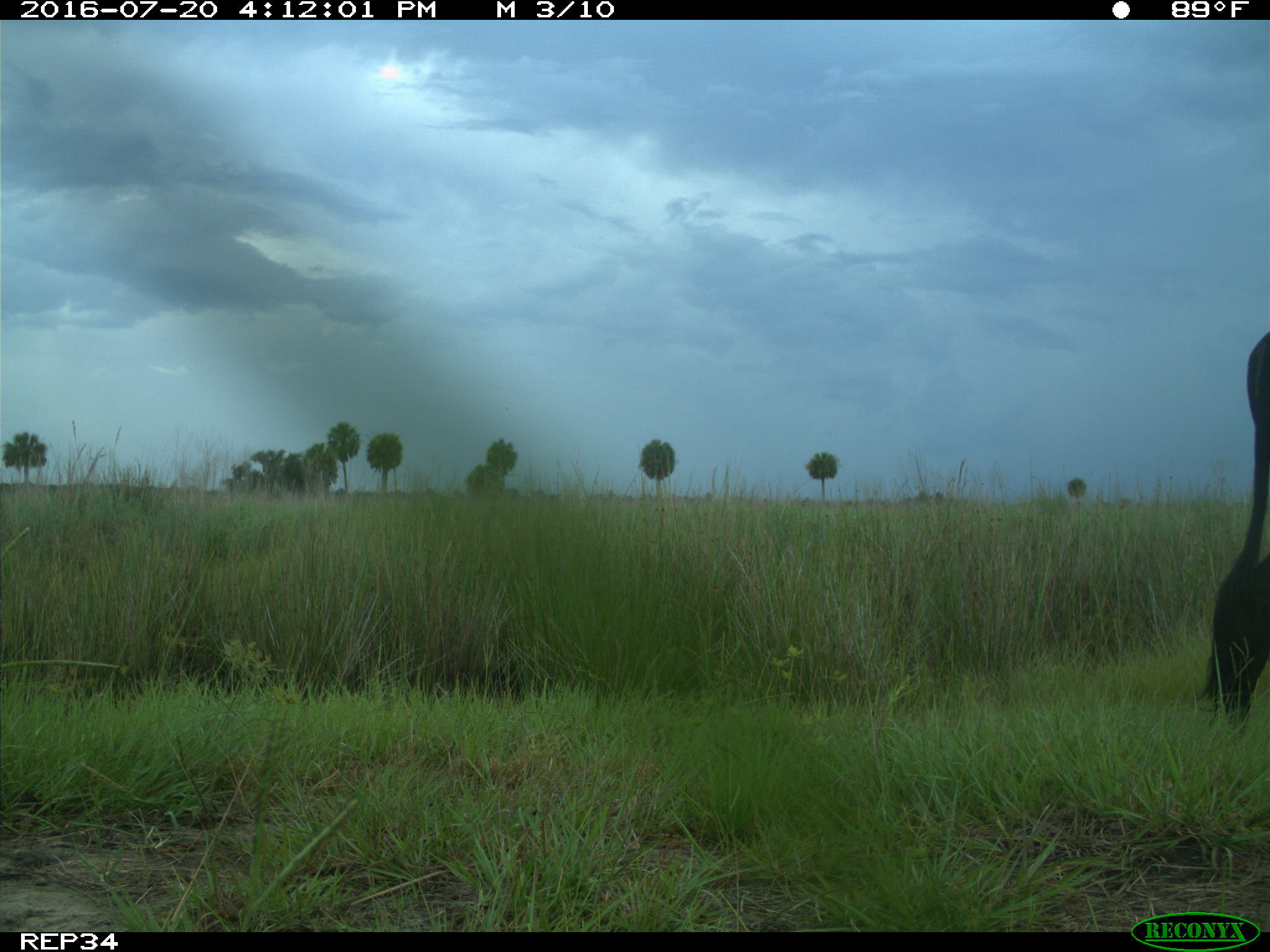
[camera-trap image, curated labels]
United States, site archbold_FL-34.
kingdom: Animalia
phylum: Chordata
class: Mammalia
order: Artiodactyla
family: Bovidae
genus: Bos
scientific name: Bos taurus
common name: domestic cow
Bos taurus (domestic cow).